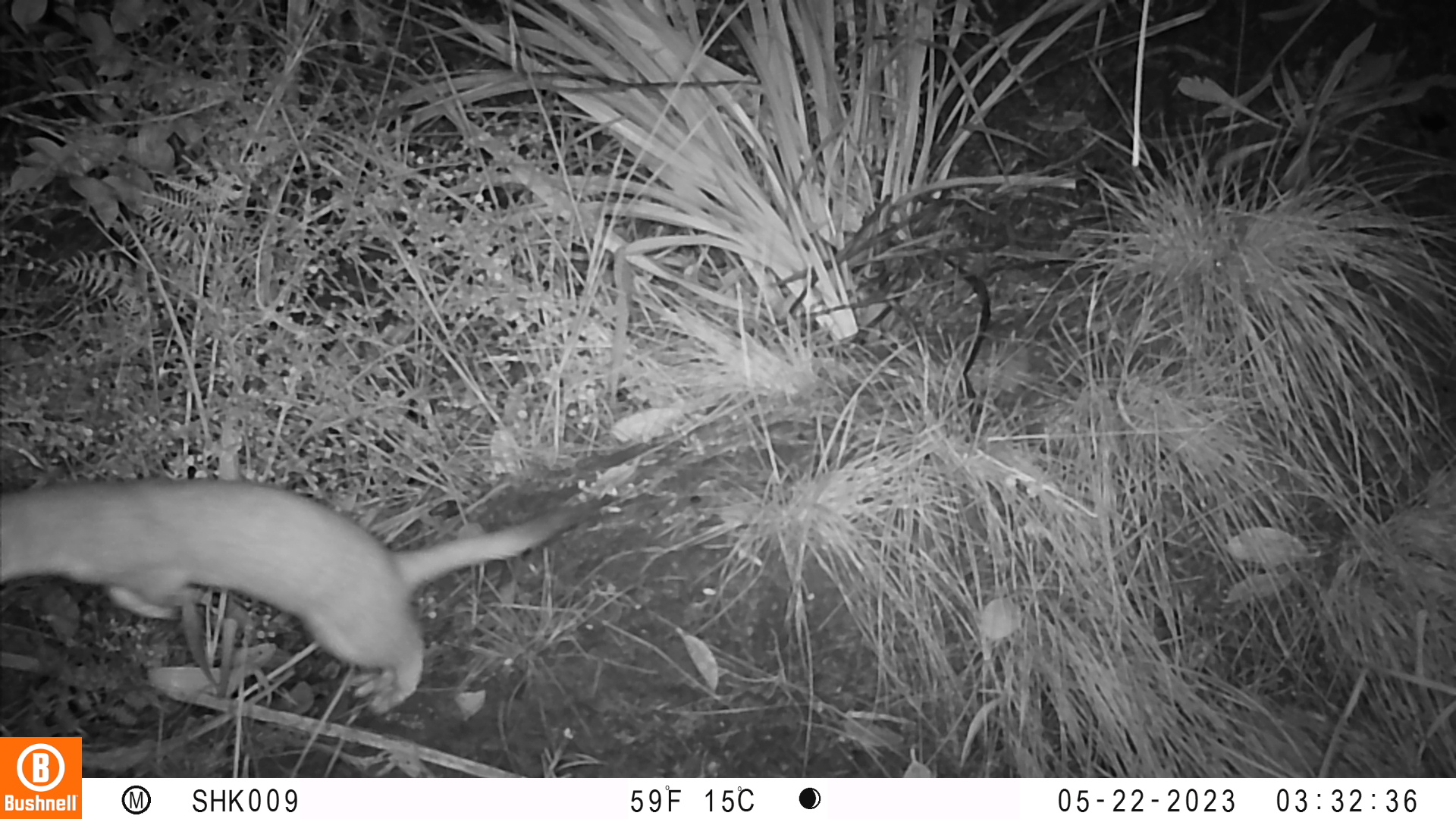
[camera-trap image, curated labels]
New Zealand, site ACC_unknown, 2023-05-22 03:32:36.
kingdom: Animalia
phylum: Chordata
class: Mammalia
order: Carnivora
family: Mustelidae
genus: Mustela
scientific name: Mustela erminea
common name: stoat